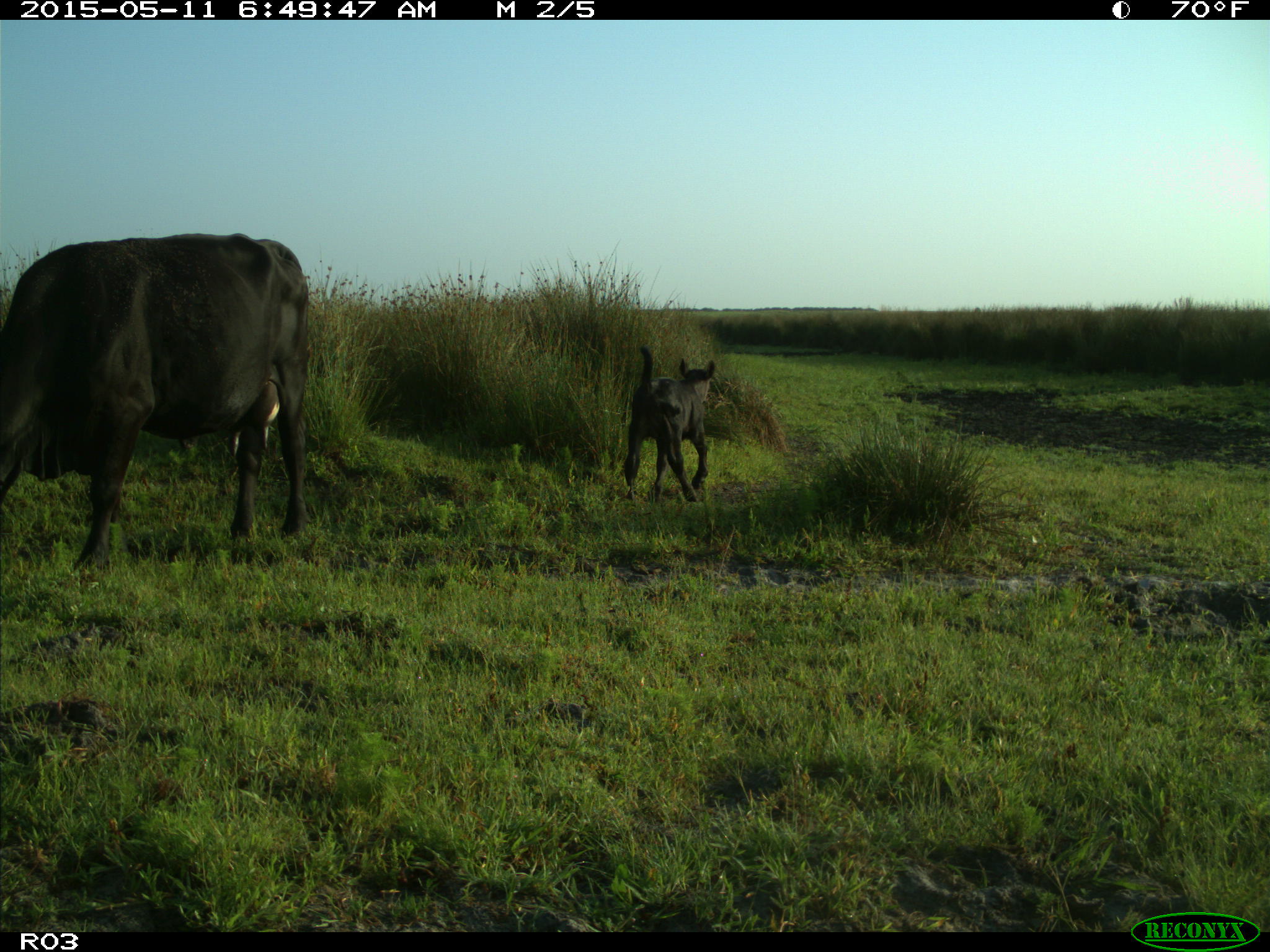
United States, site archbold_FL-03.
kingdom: Animalia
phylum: Chordata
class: Mammalia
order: Artiodactyla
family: Bovidae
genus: Bos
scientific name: Bos taurus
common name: domestic cow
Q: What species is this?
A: Bos taurus (domestic cow).